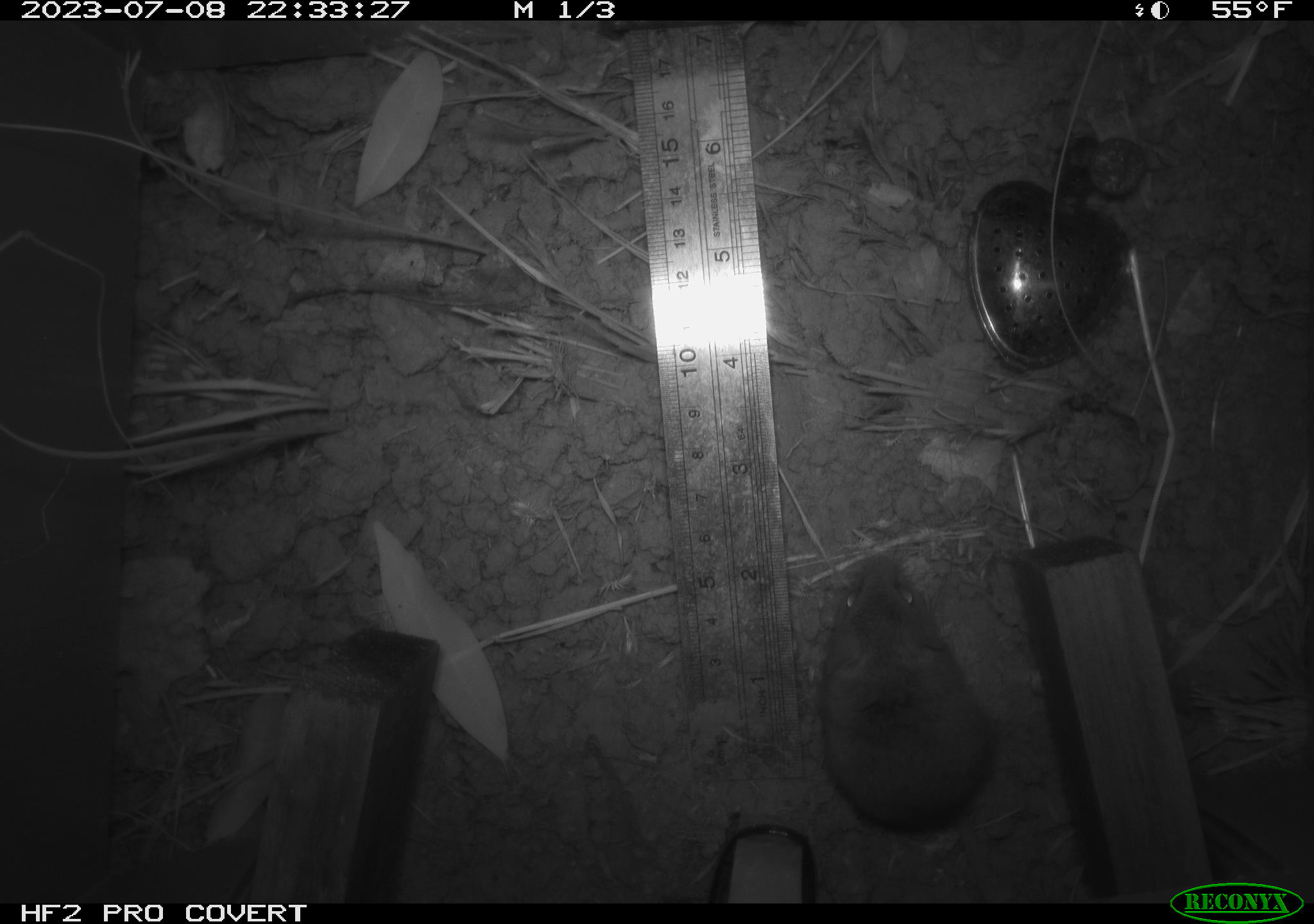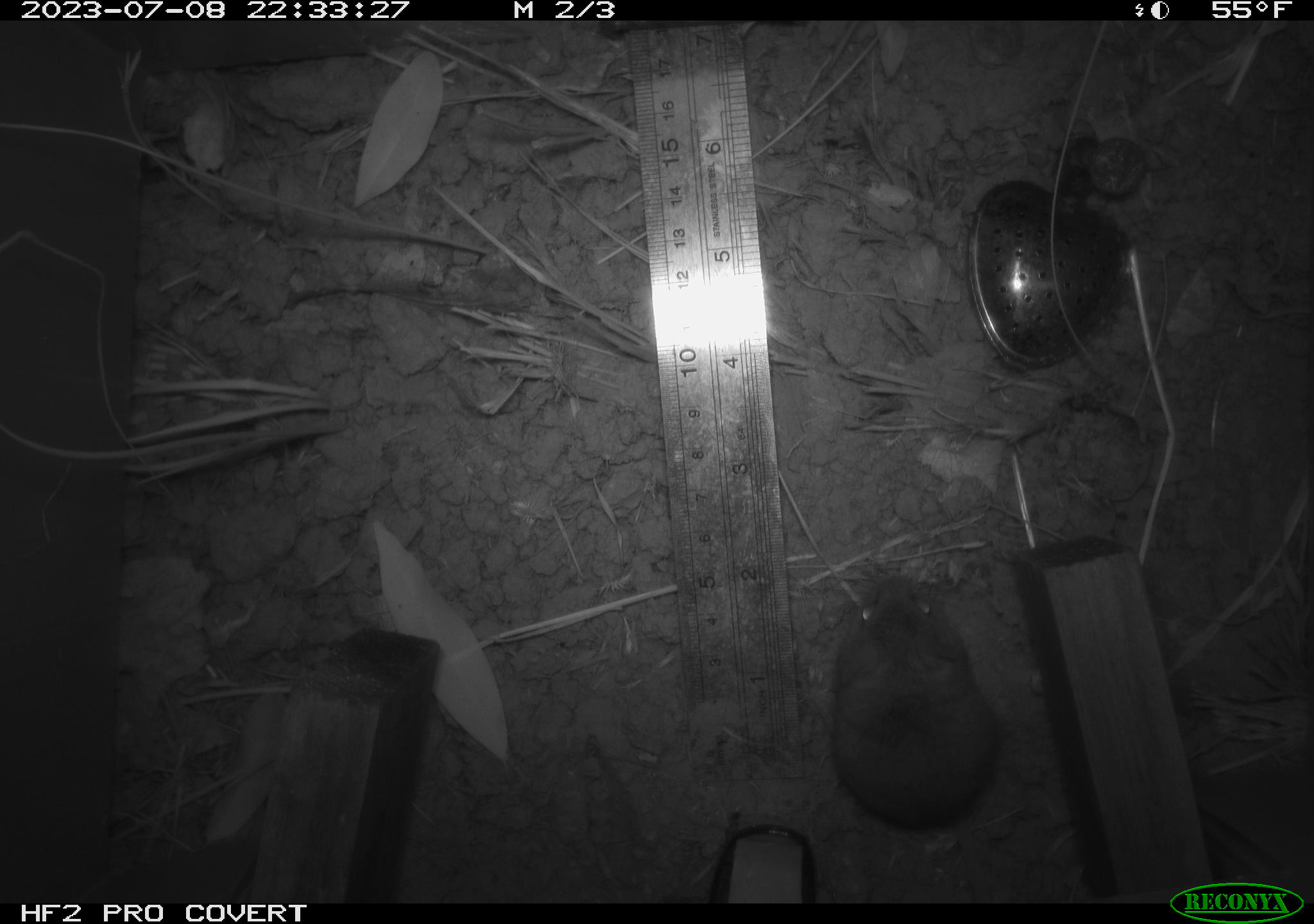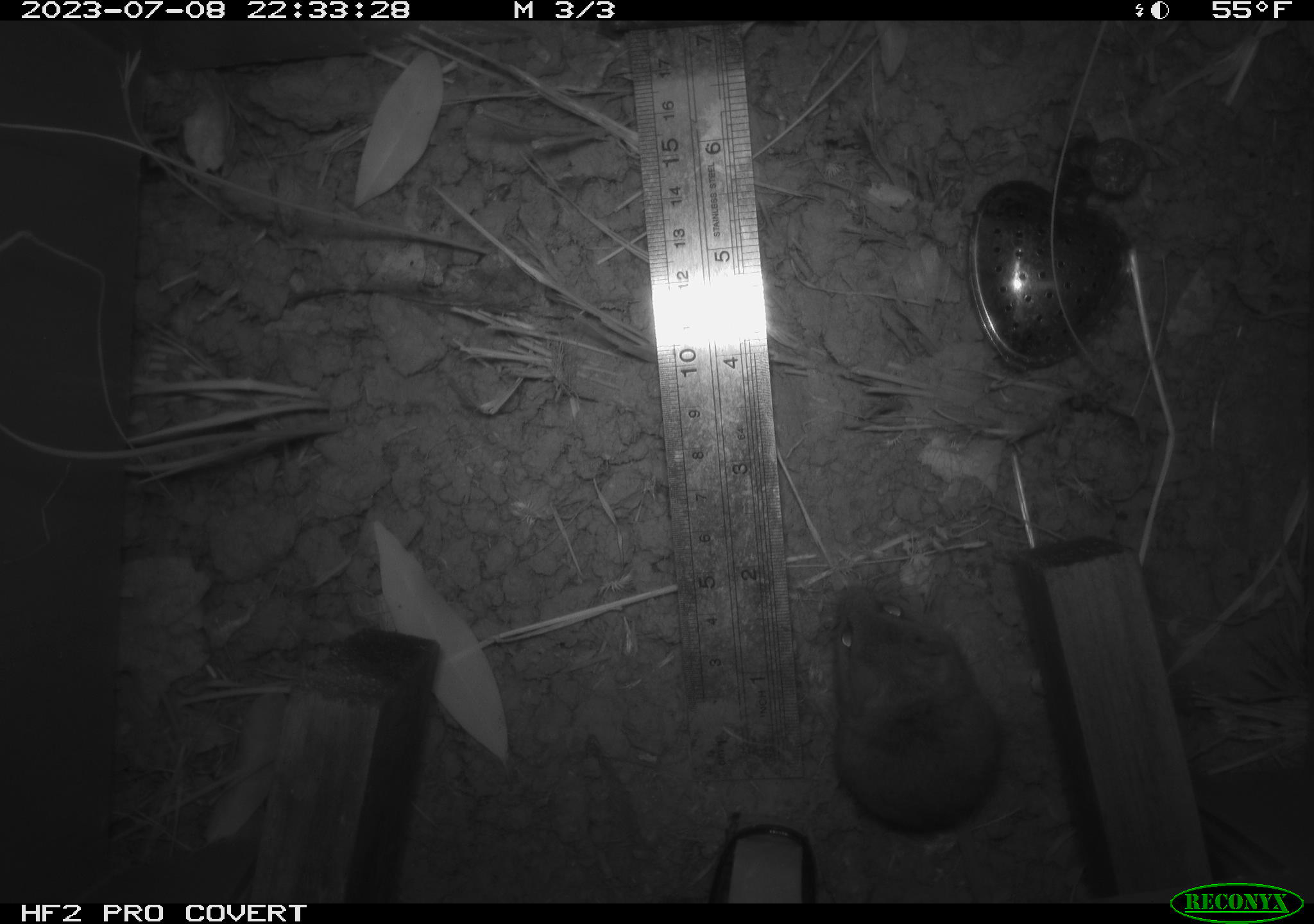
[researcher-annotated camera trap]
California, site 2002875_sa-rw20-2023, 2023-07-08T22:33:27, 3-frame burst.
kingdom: Animalia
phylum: Chordata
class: Mammalia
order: Rodentia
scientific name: Rodentia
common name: mouse species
Mouse species (Rodentia).